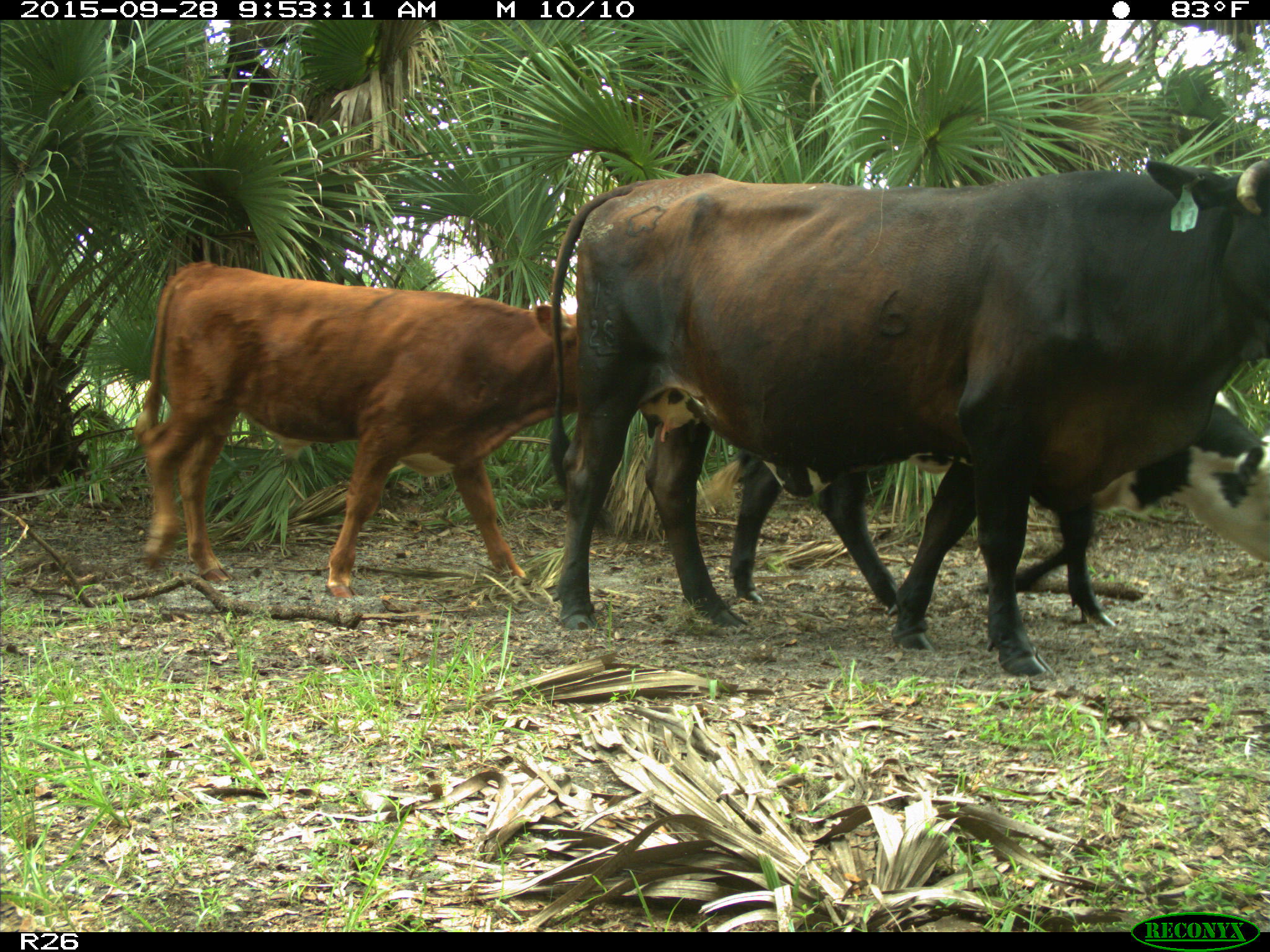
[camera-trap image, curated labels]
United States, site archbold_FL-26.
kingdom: Animalia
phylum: Chordata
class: Mammalia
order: Artiodactyla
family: Bovidae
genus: Bos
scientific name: Bos taurus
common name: domestic cow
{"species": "Bos taurus (domestic cow)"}